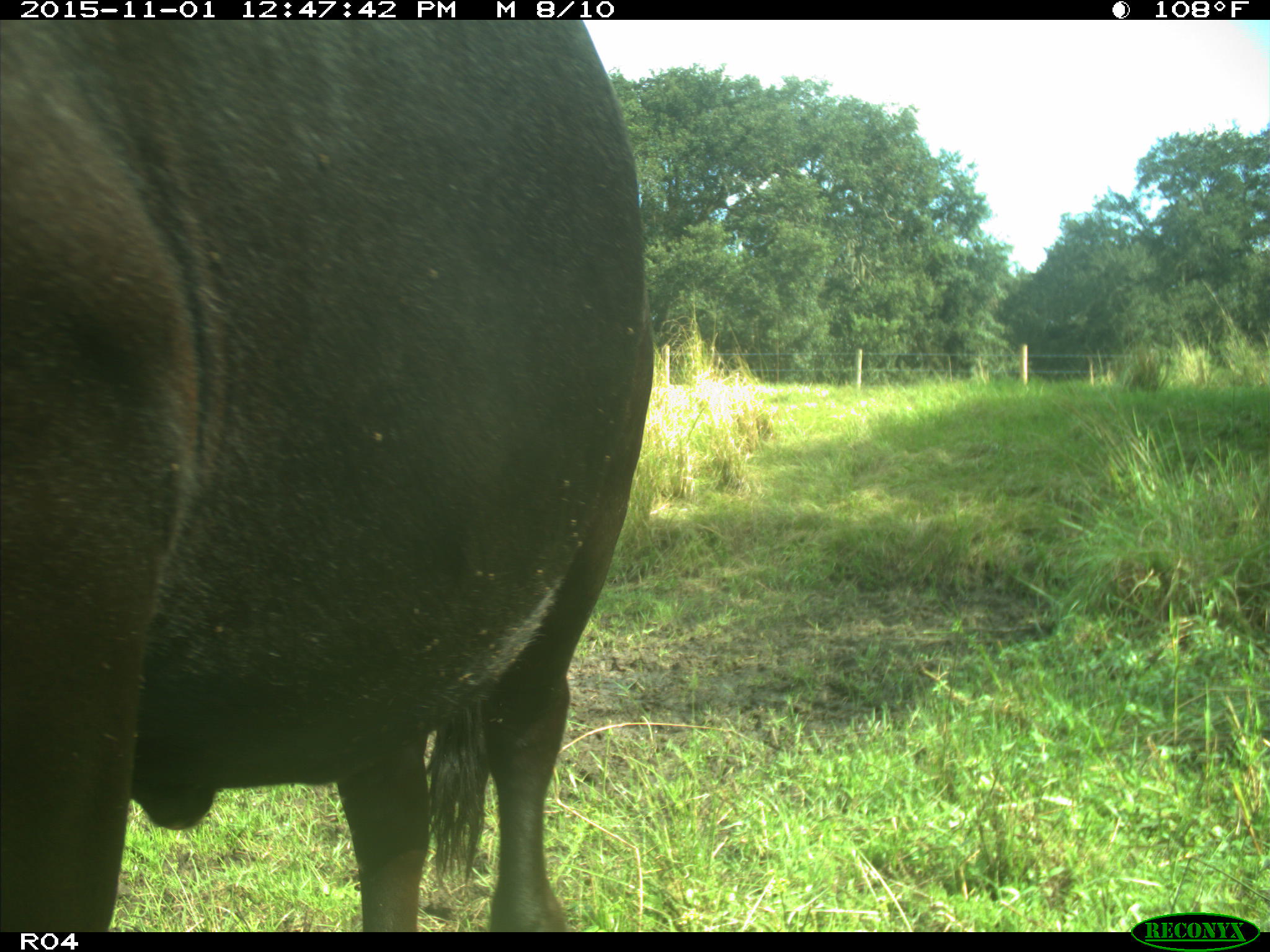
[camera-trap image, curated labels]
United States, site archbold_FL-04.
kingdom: Animalia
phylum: Chordata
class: Mammalia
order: Artiodactyla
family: Bovidae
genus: Bos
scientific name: Bos taurus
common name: domestic cow